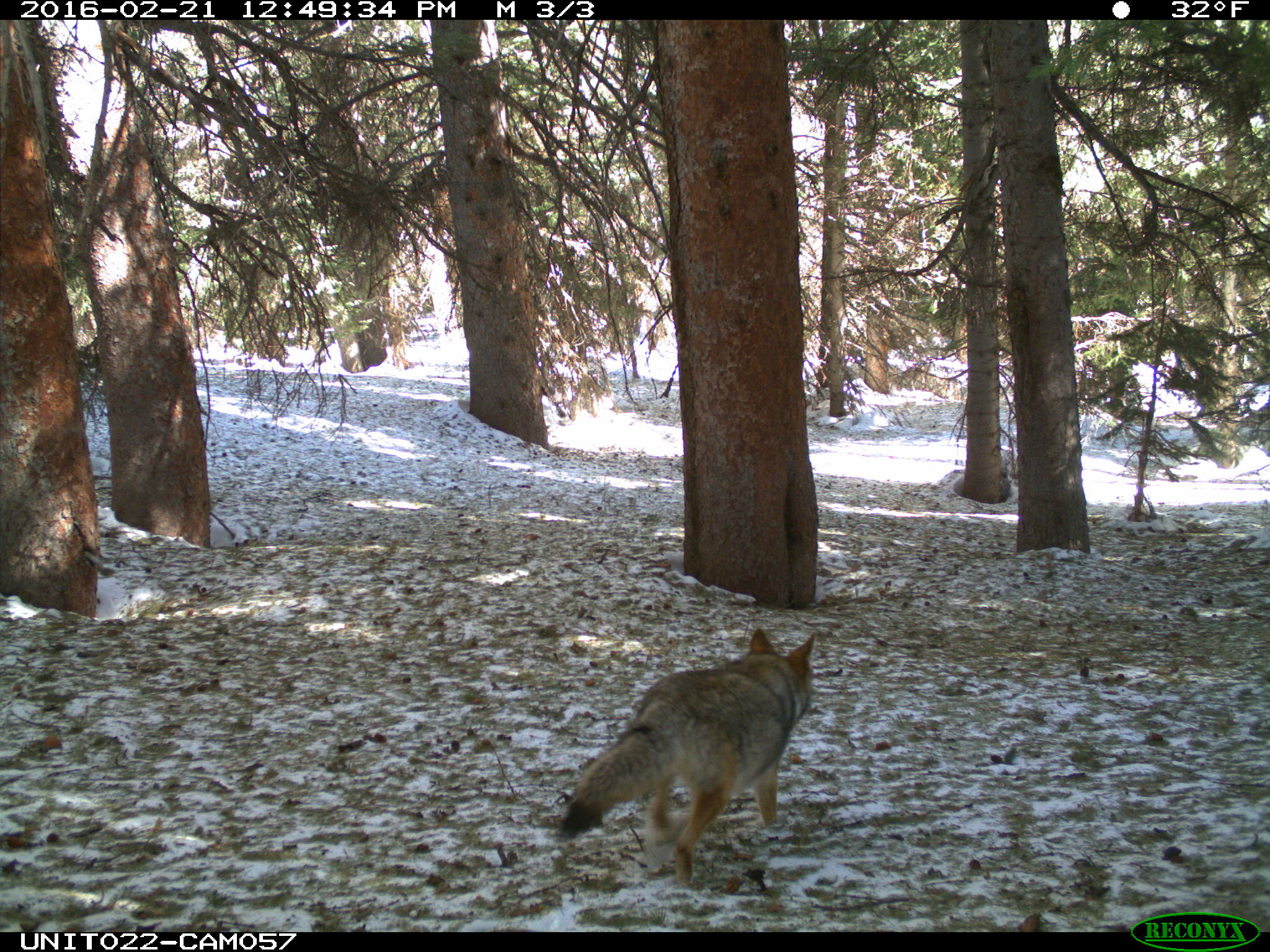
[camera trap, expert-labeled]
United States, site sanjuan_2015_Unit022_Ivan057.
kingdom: Animalia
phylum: Chordata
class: Mammalia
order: Carnivora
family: Canidae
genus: Canis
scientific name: Canis latrans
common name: coyote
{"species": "Canis latrans (coyote)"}